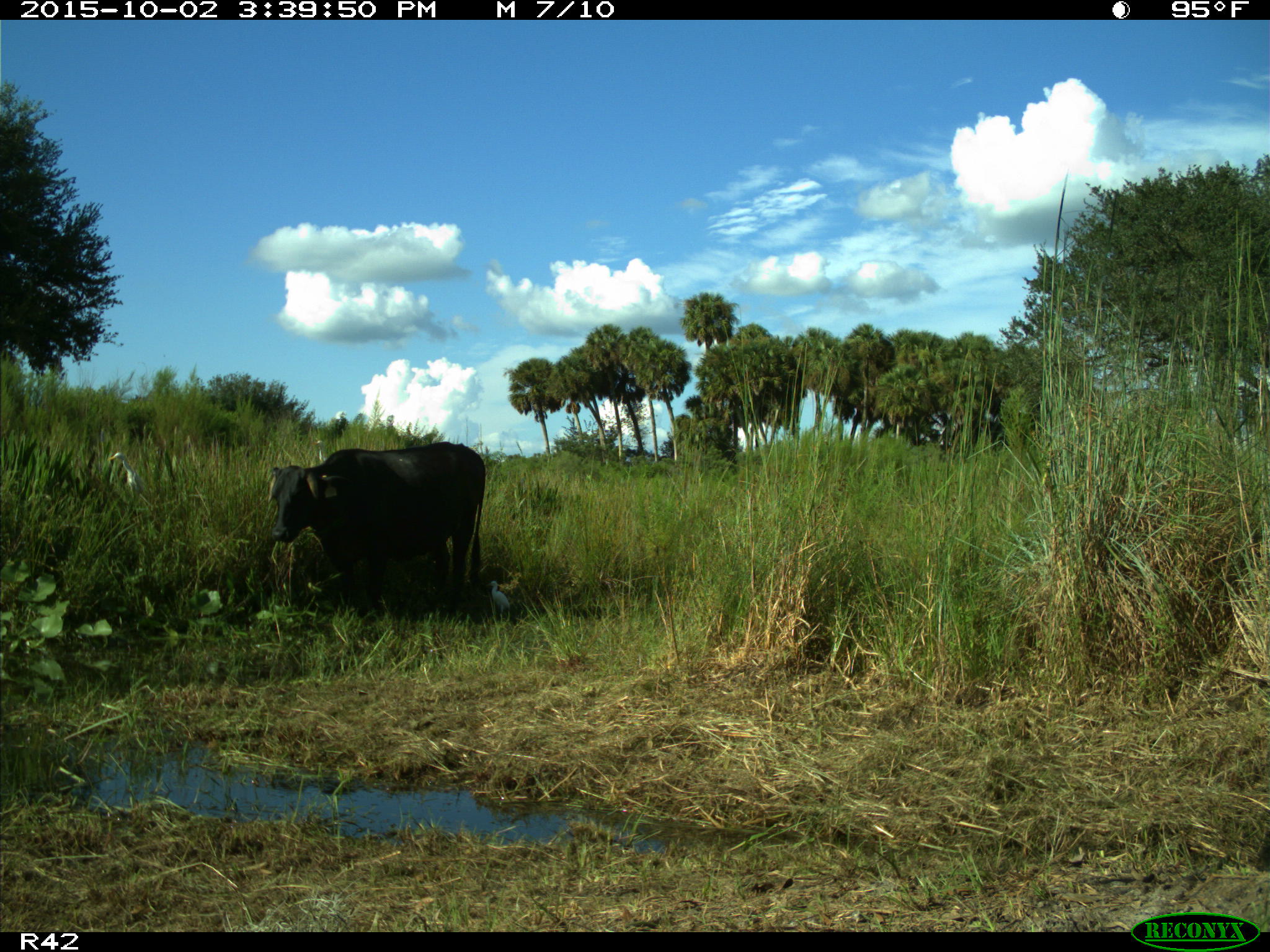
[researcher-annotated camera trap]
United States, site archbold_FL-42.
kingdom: Animalia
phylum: Chordata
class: Mammalia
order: Artiodactyla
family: Bovidae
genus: Bos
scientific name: Bos taurus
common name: domestic cow